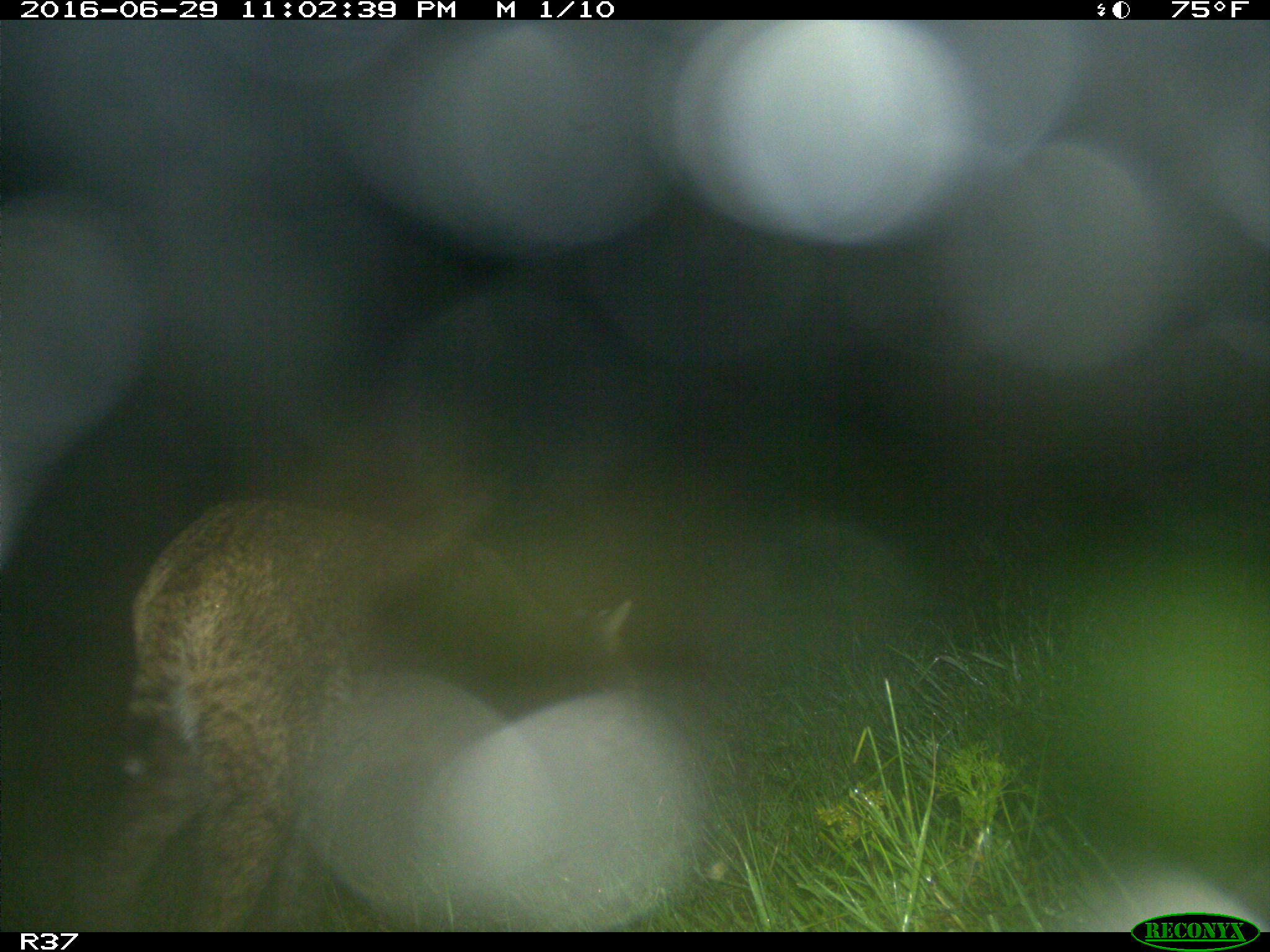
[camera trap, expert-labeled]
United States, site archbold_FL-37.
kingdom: Animalia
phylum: Chordata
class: Mammalia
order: Carnivora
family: Felidae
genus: Lynx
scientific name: Lynx rufus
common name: bobcat